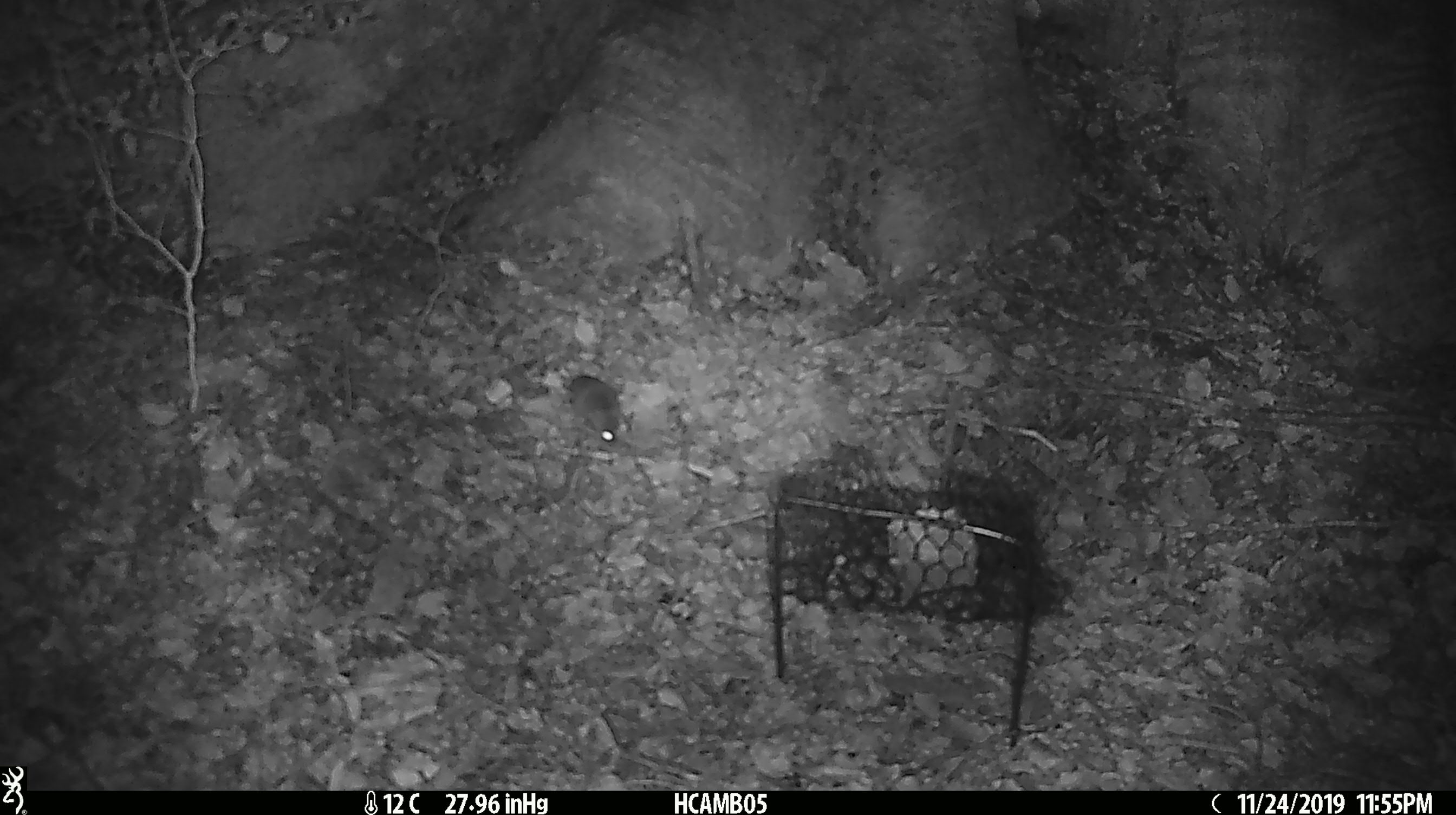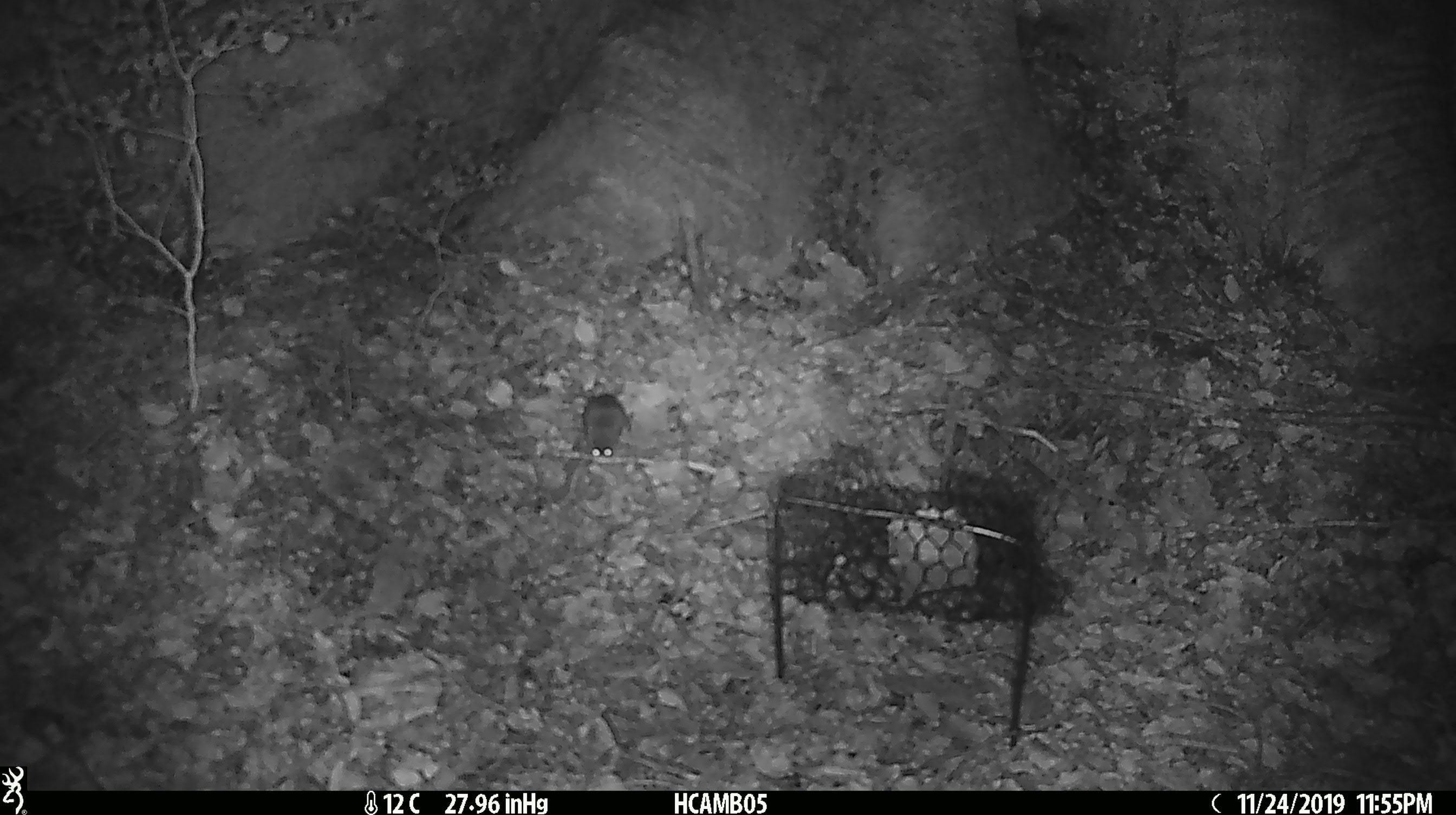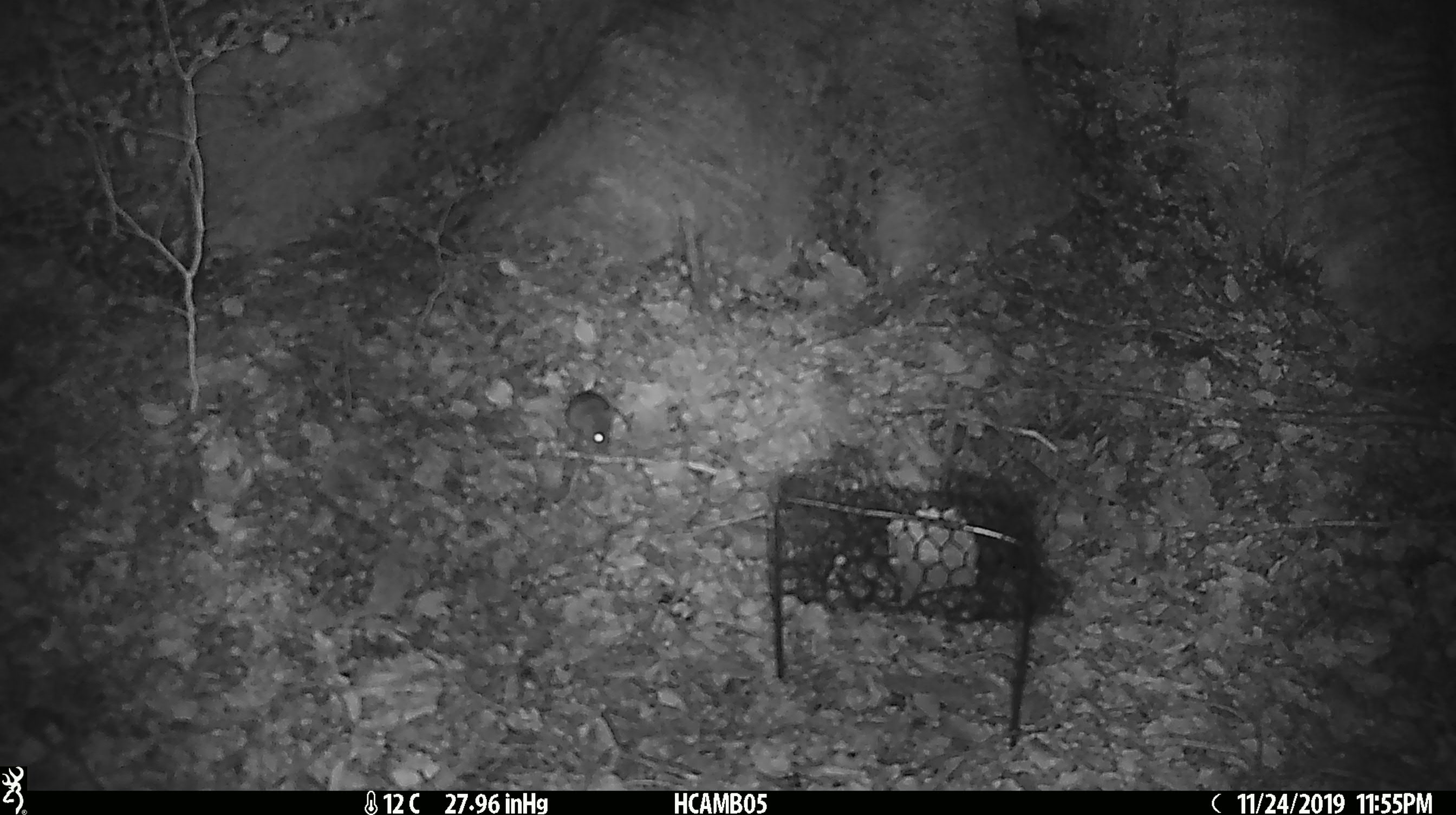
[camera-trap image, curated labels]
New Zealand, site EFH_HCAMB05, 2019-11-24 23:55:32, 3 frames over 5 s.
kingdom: Animalia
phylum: Chordata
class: Mammalia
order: Rodentia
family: Muridae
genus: Mus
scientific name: Mus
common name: mouse